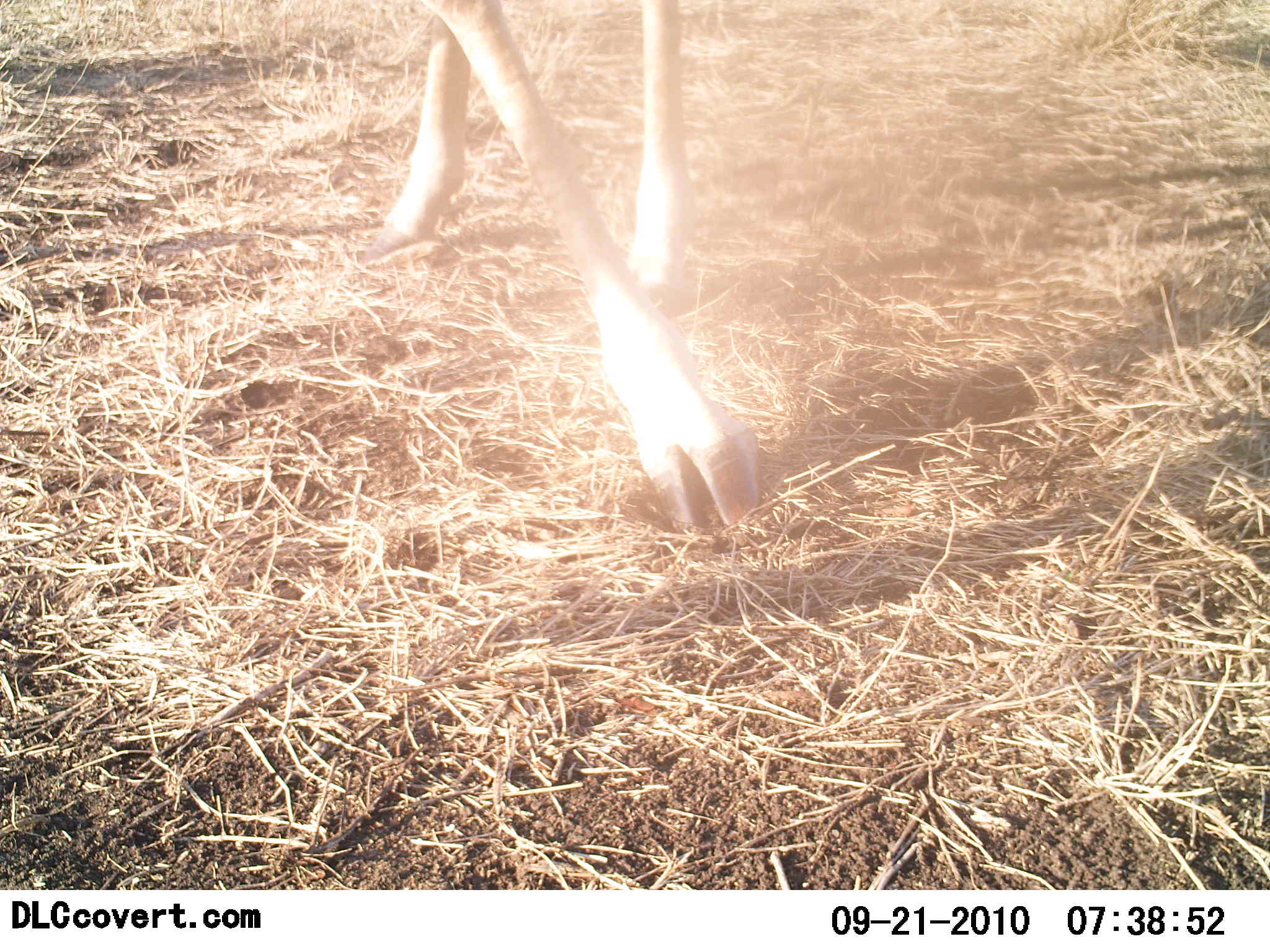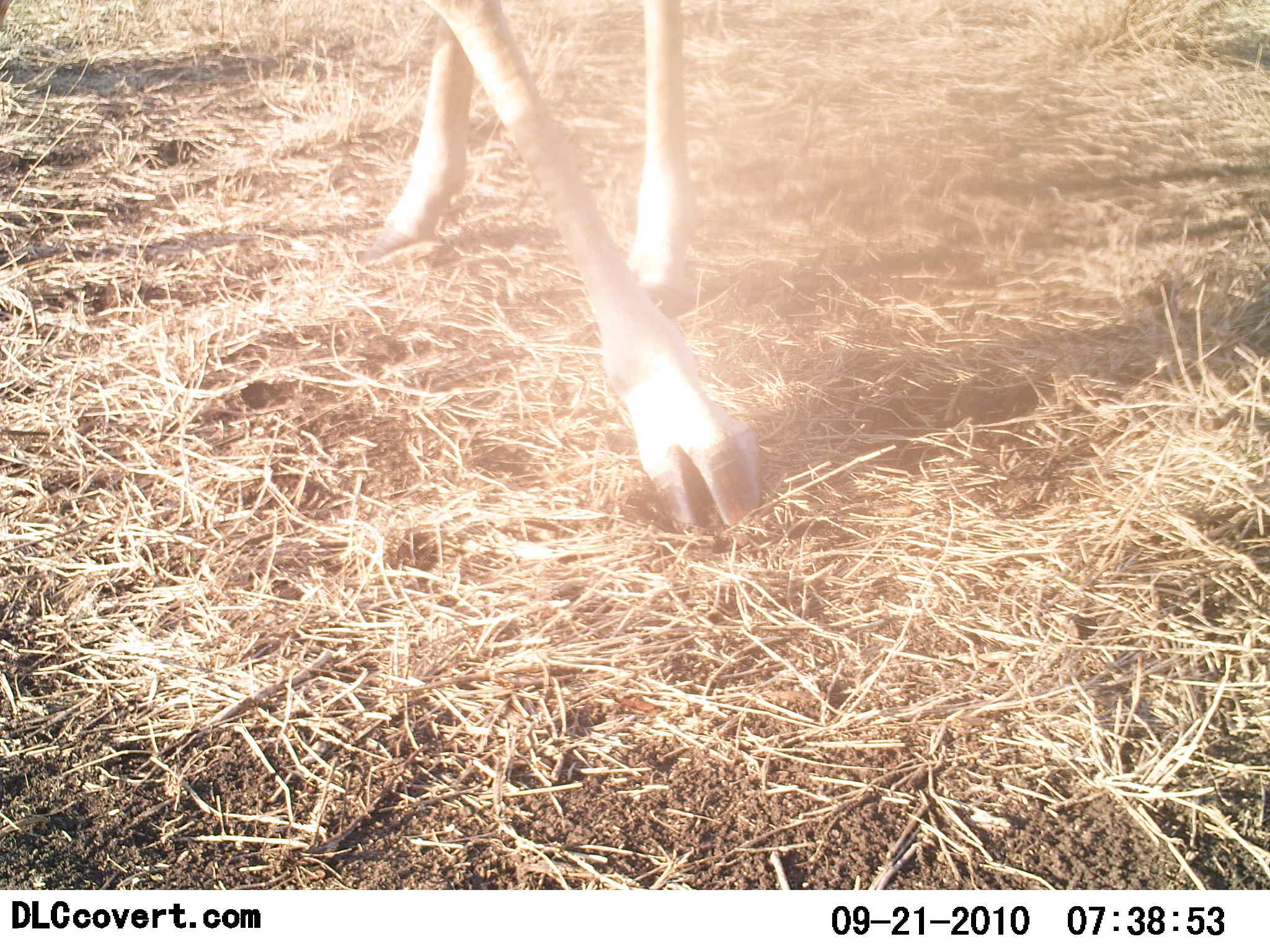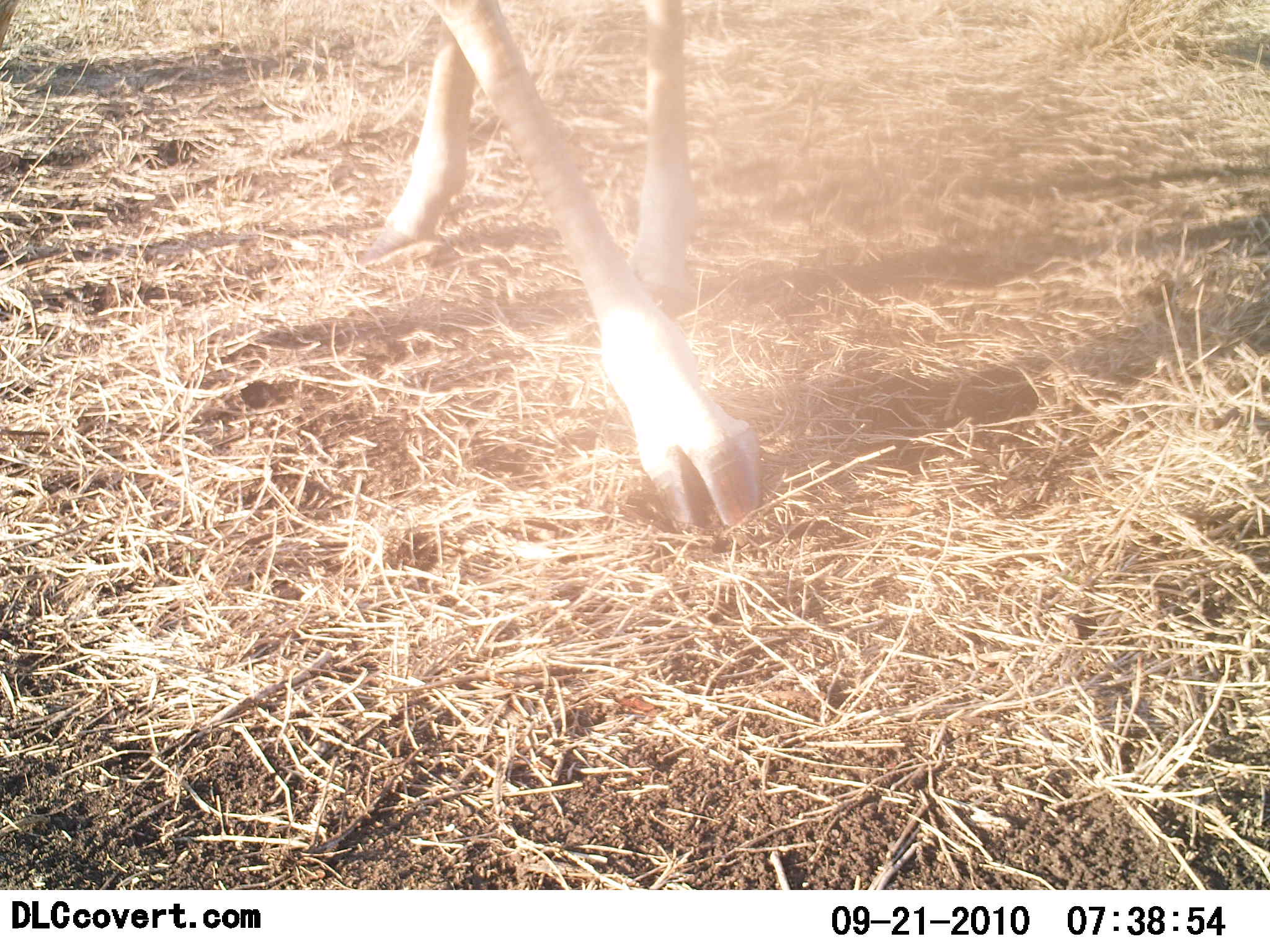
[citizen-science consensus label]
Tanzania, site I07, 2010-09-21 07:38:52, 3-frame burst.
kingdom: Animalia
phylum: Chordata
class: Mammalia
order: Artiodactyla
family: Bovidae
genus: Eudorcas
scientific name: Eudorcas thomsonii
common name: thomson's gazelle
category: gazellethomsons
Gazellethomsons (thomson's gazelle) (Eudorcas thomsonii), count 1. Behavior (volunteer vote fractions): standing 90%, resting 0%, moving 10%, interacting 0%. Young present (vote fraction): 0%. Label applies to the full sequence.